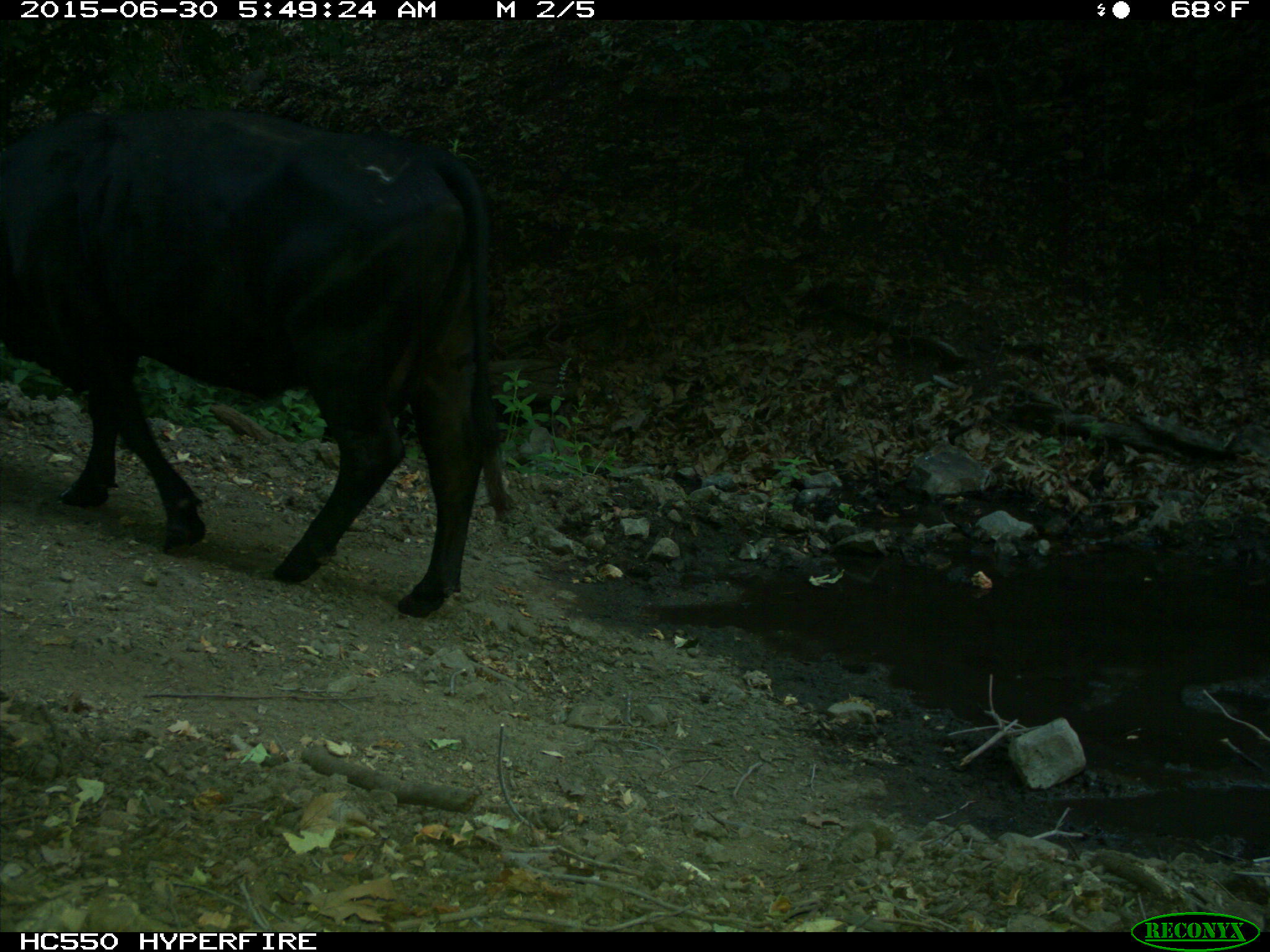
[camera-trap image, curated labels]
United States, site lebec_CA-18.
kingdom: Animalia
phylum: Chordata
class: Mammalia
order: Artiodactyla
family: Bovidae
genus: Bos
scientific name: Bos taurus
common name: domestic cow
Bos taurus (domestic cow).